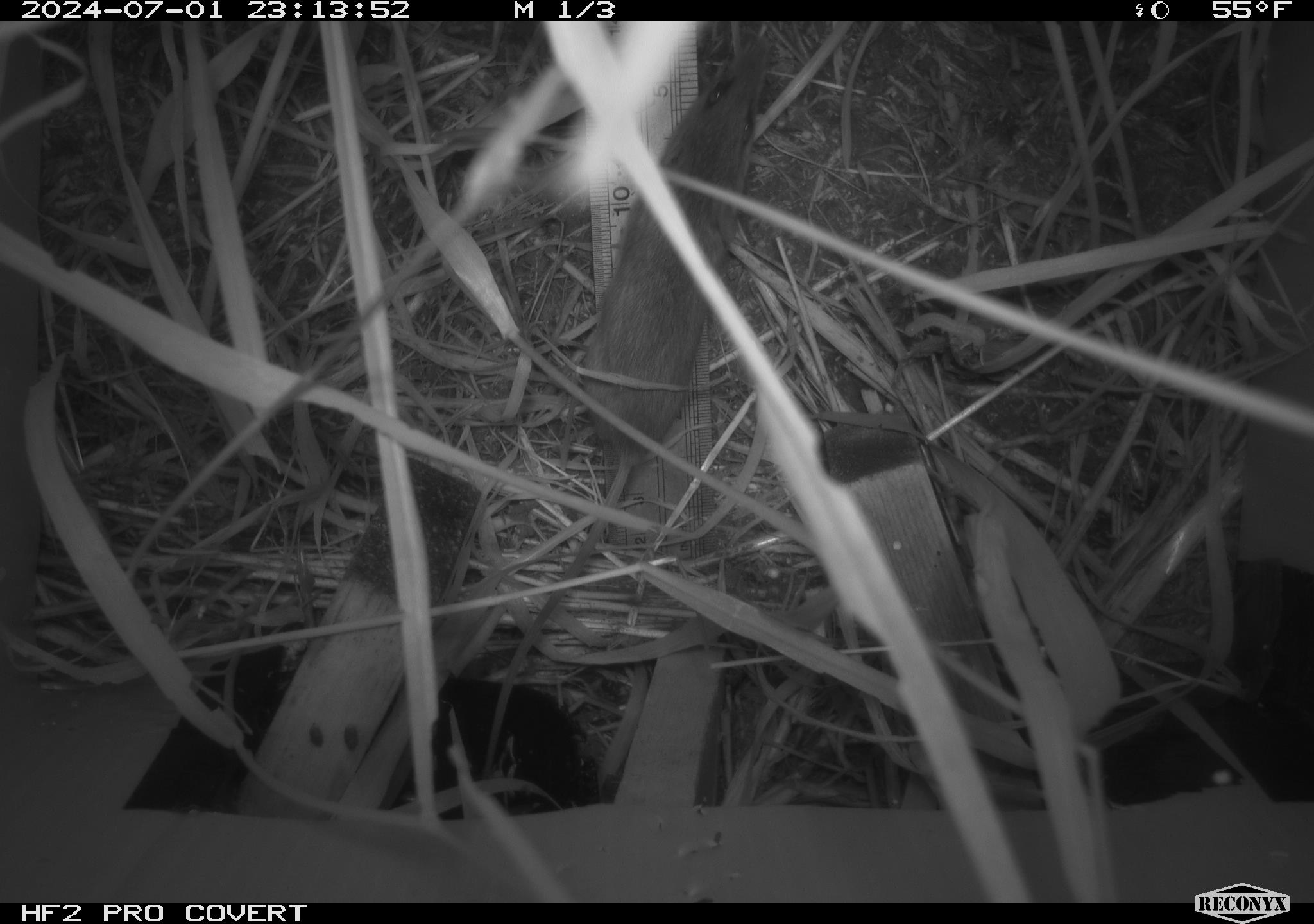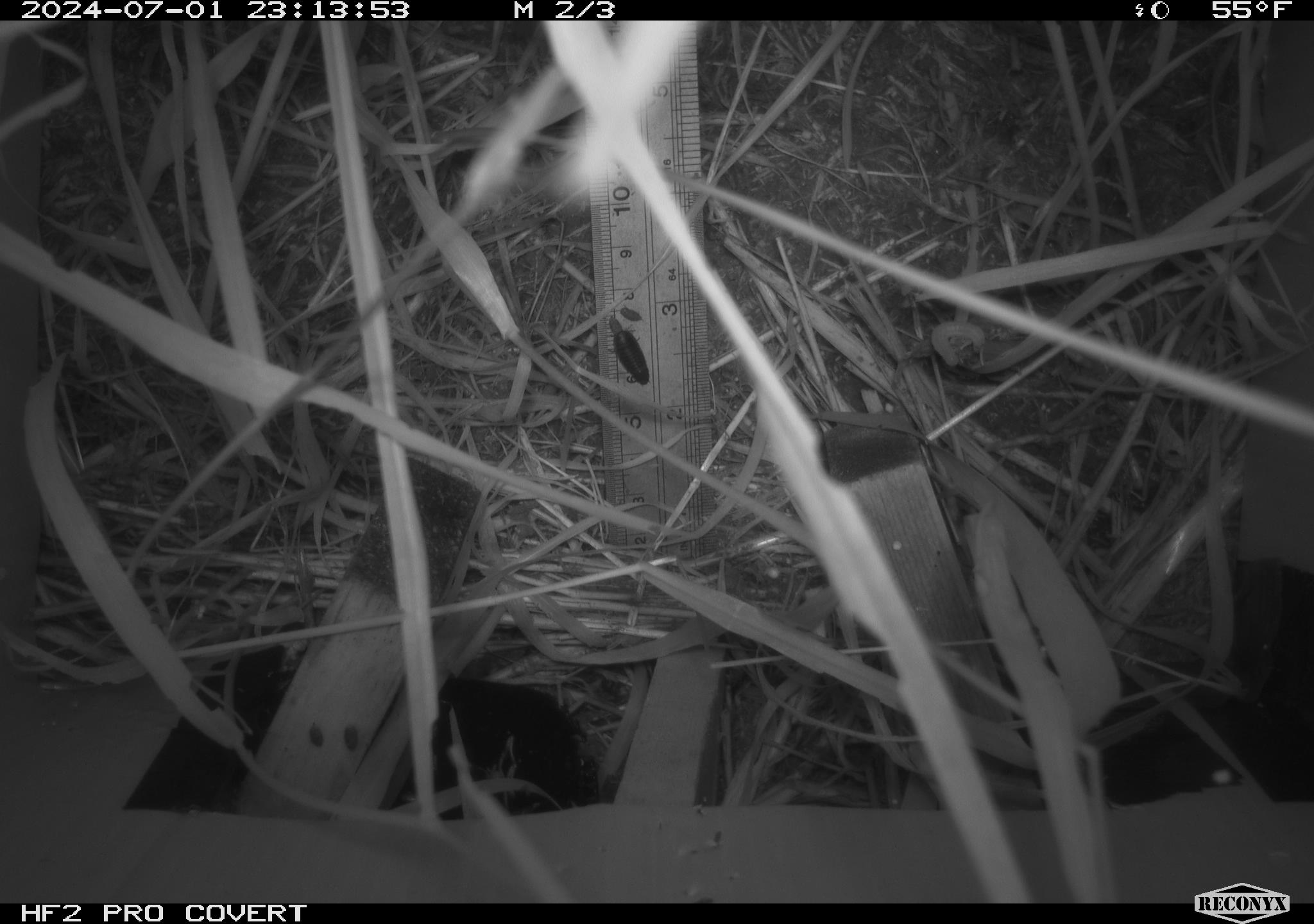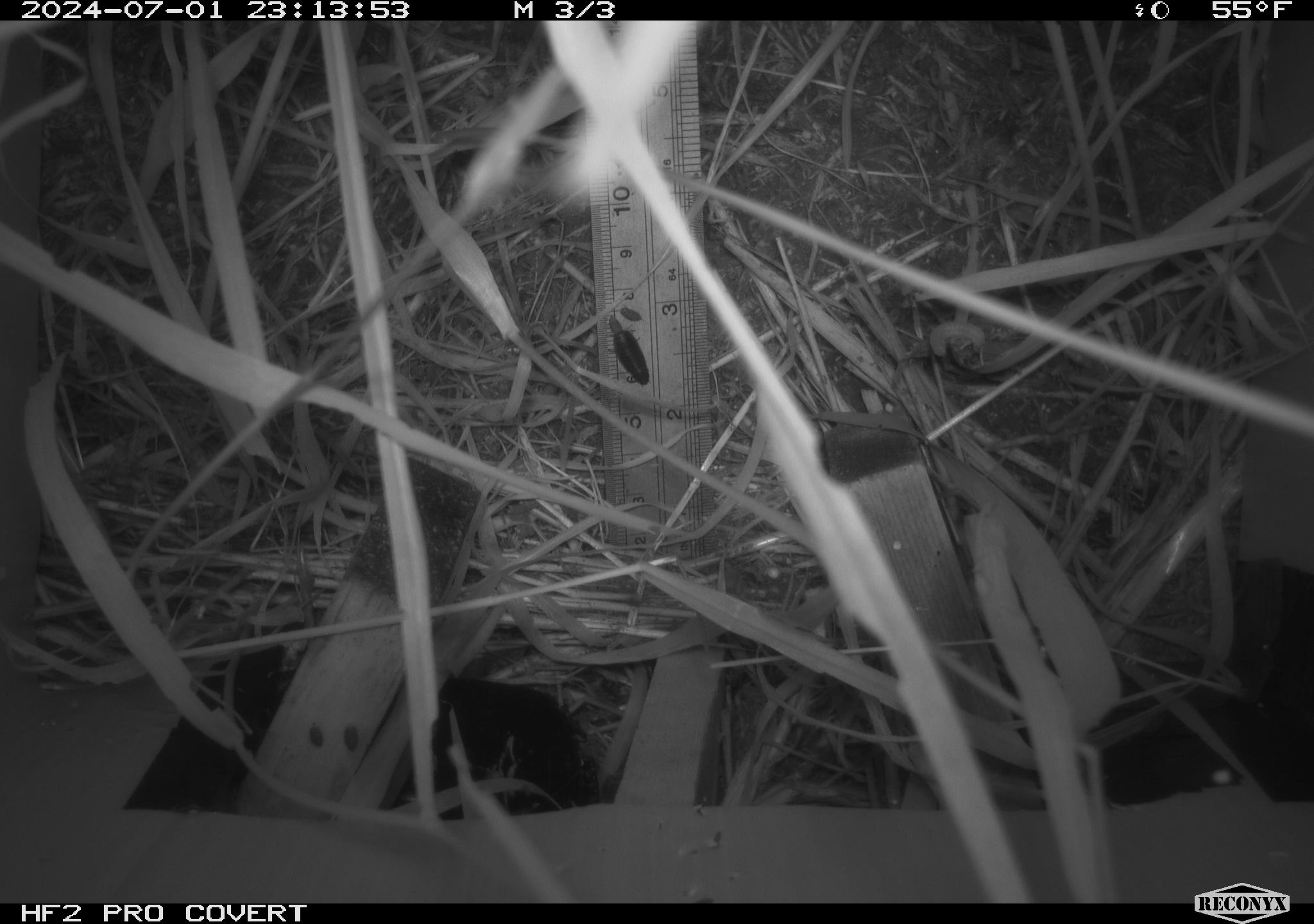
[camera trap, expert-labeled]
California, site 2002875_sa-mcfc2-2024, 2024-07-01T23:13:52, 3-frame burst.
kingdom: Animalia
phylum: Chordata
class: Mammalia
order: Rodentia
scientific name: Rodentia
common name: rodent